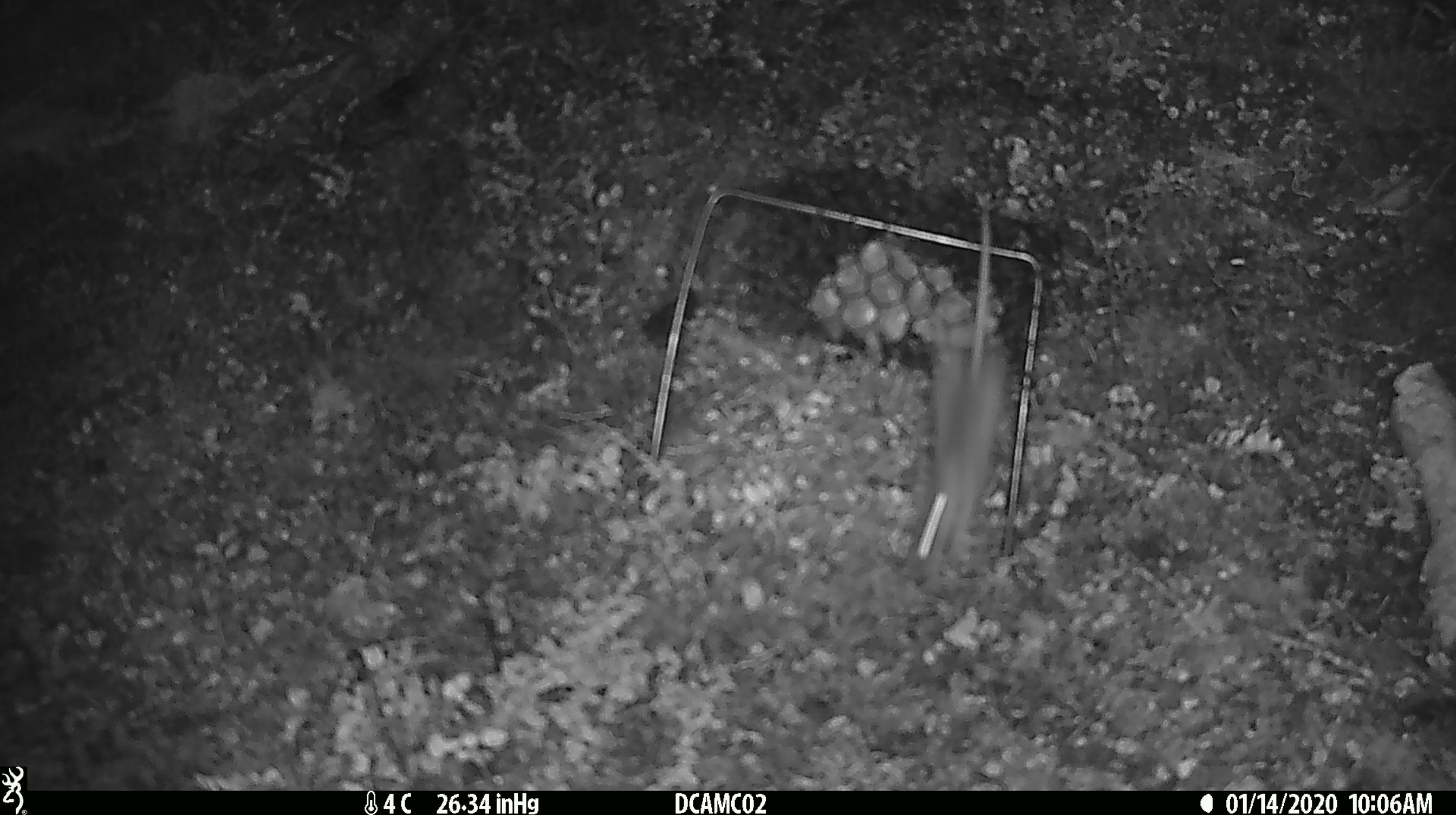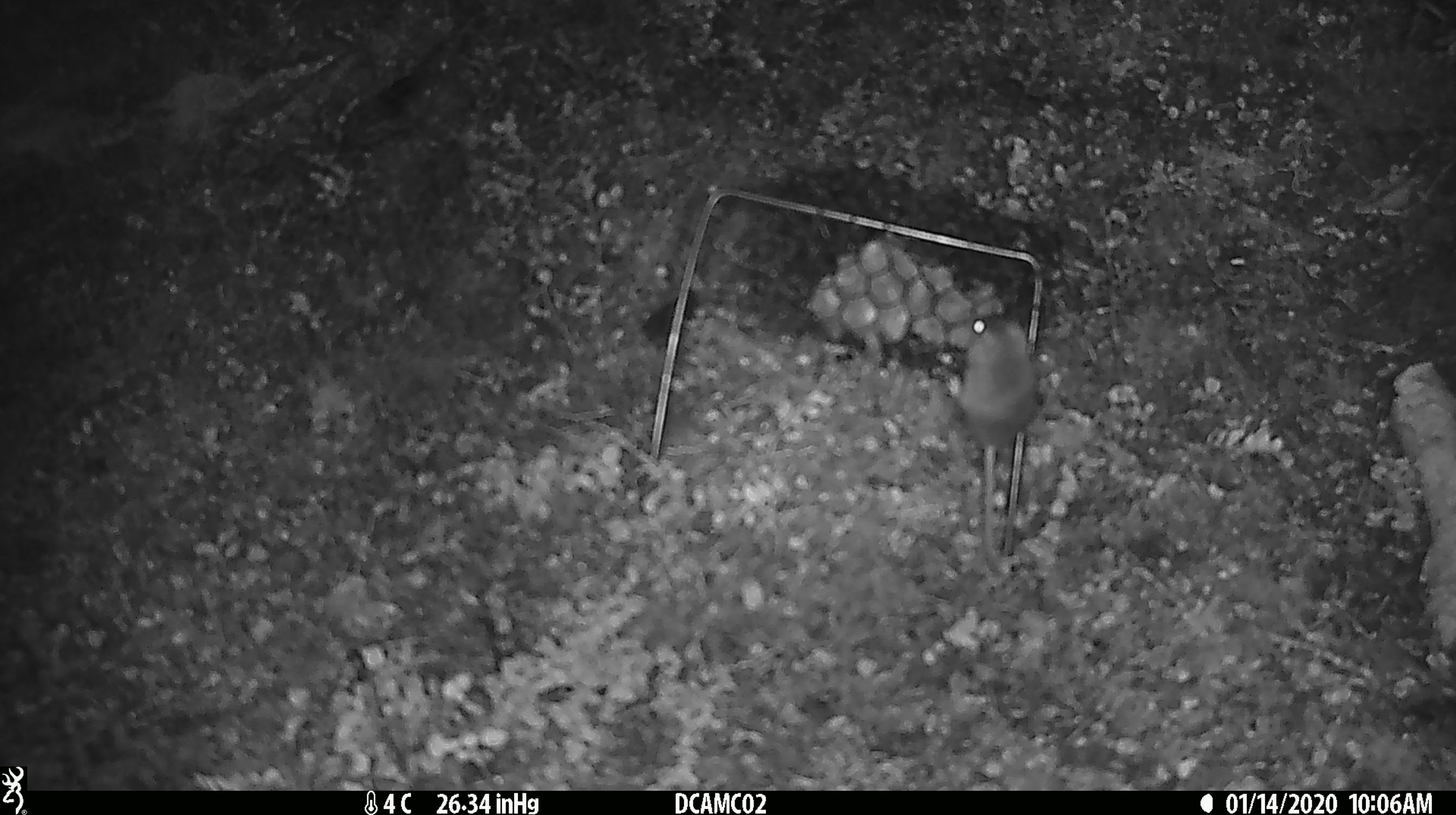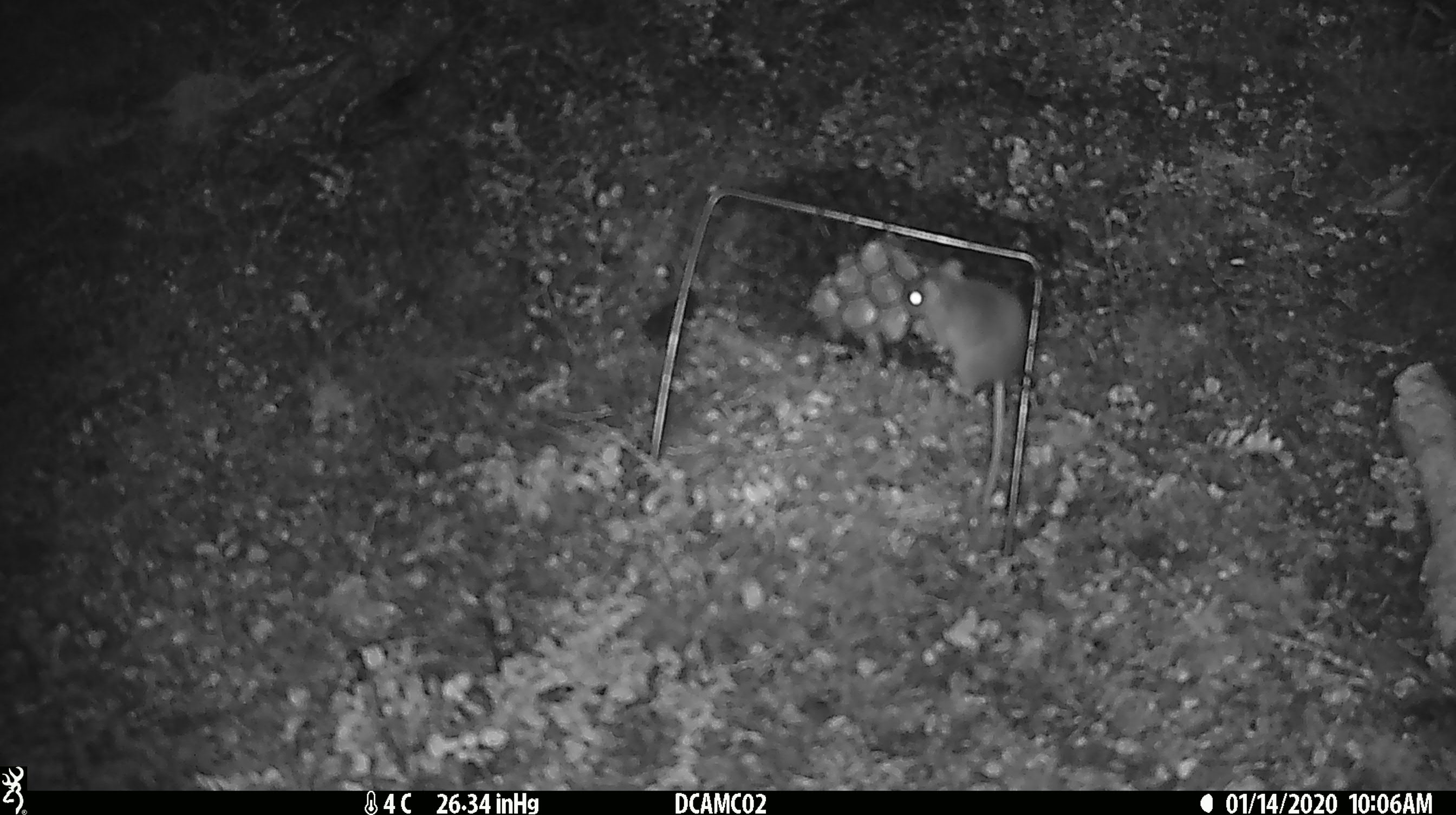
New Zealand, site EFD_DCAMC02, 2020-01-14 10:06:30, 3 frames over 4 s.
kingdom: Animalia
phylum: Chordata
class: Mammalia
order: Rodentia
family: Muridae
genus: Mus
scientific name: Mus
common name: mouse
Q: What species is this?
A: Mouse (Mus).